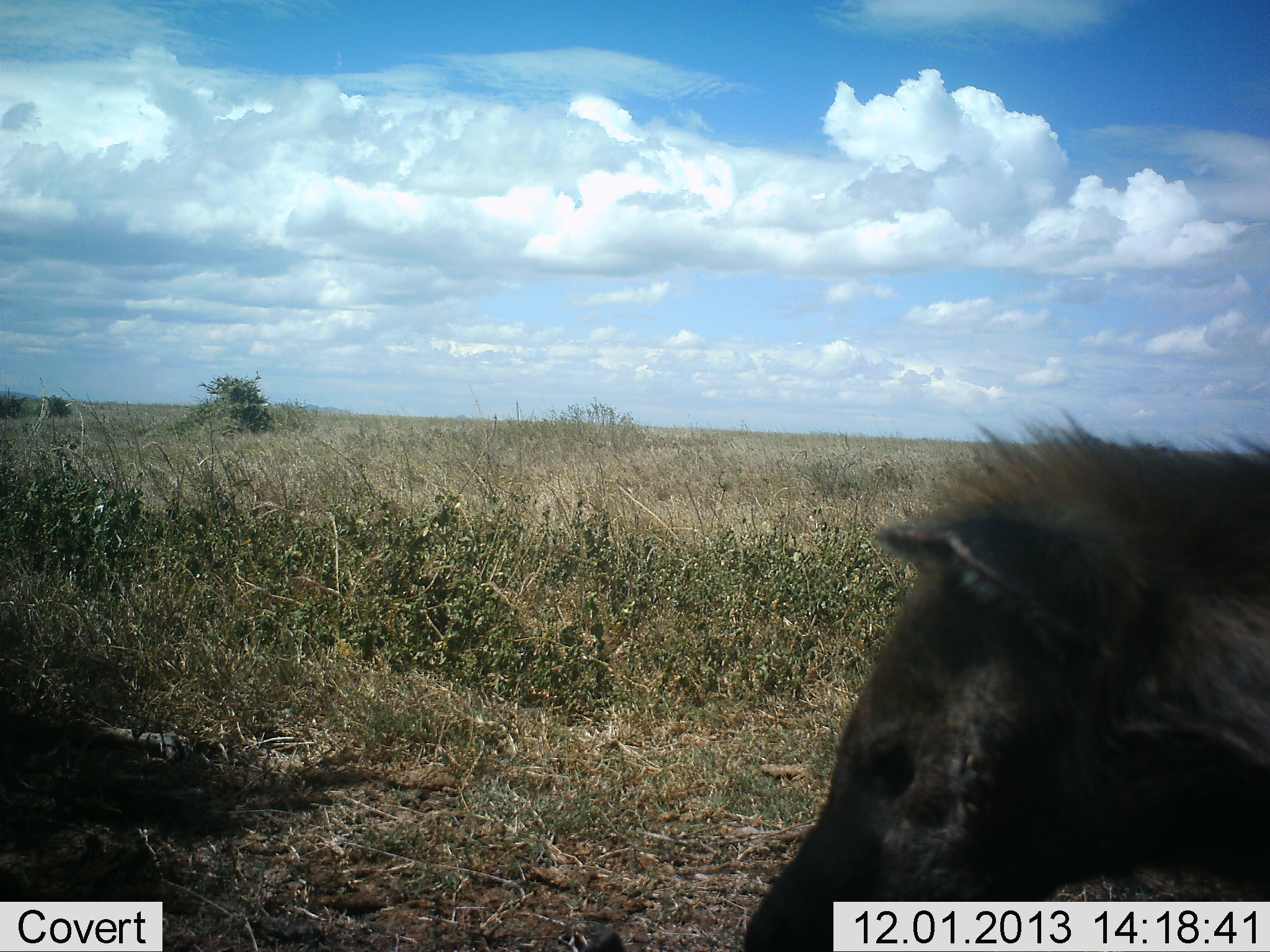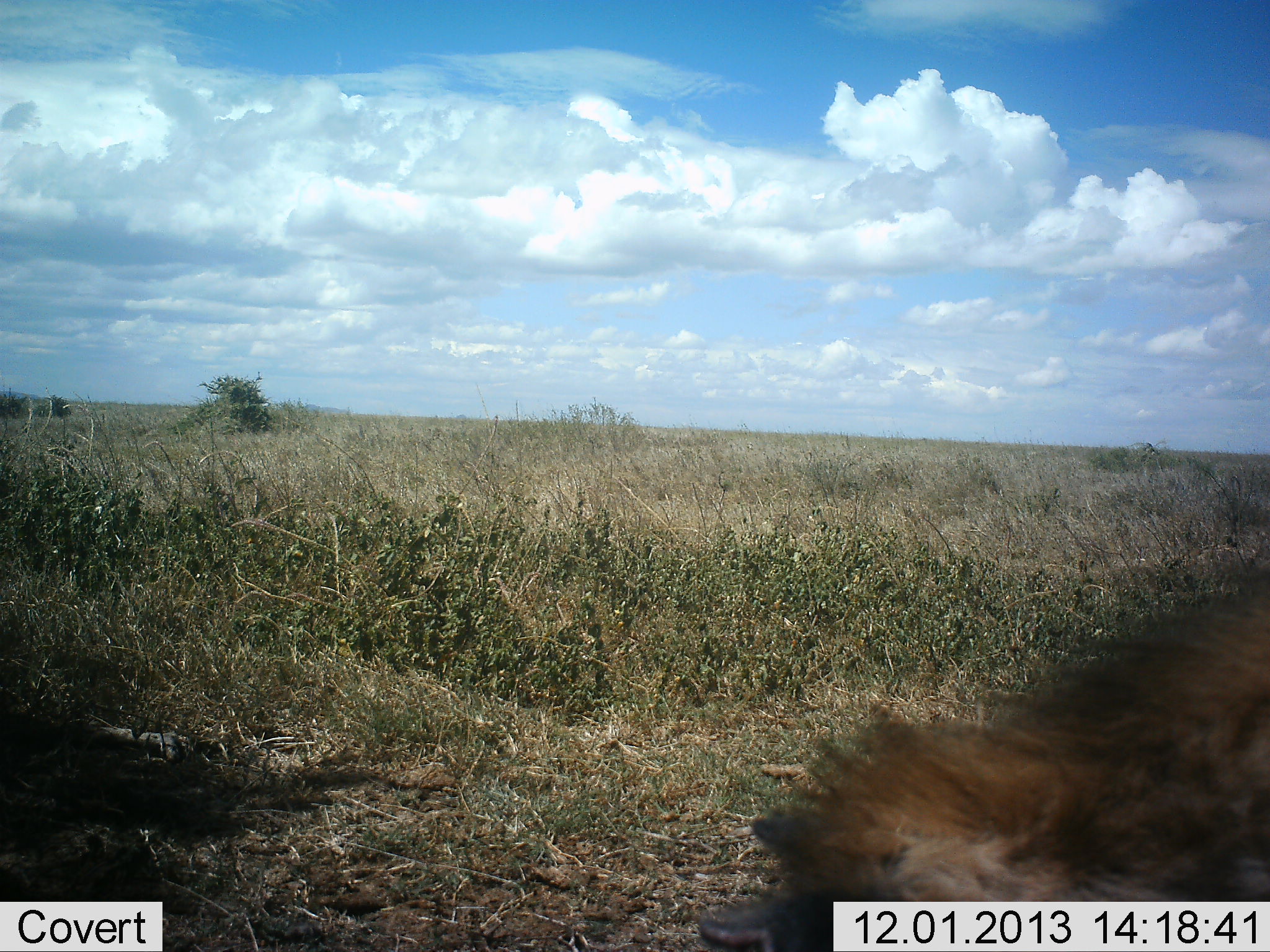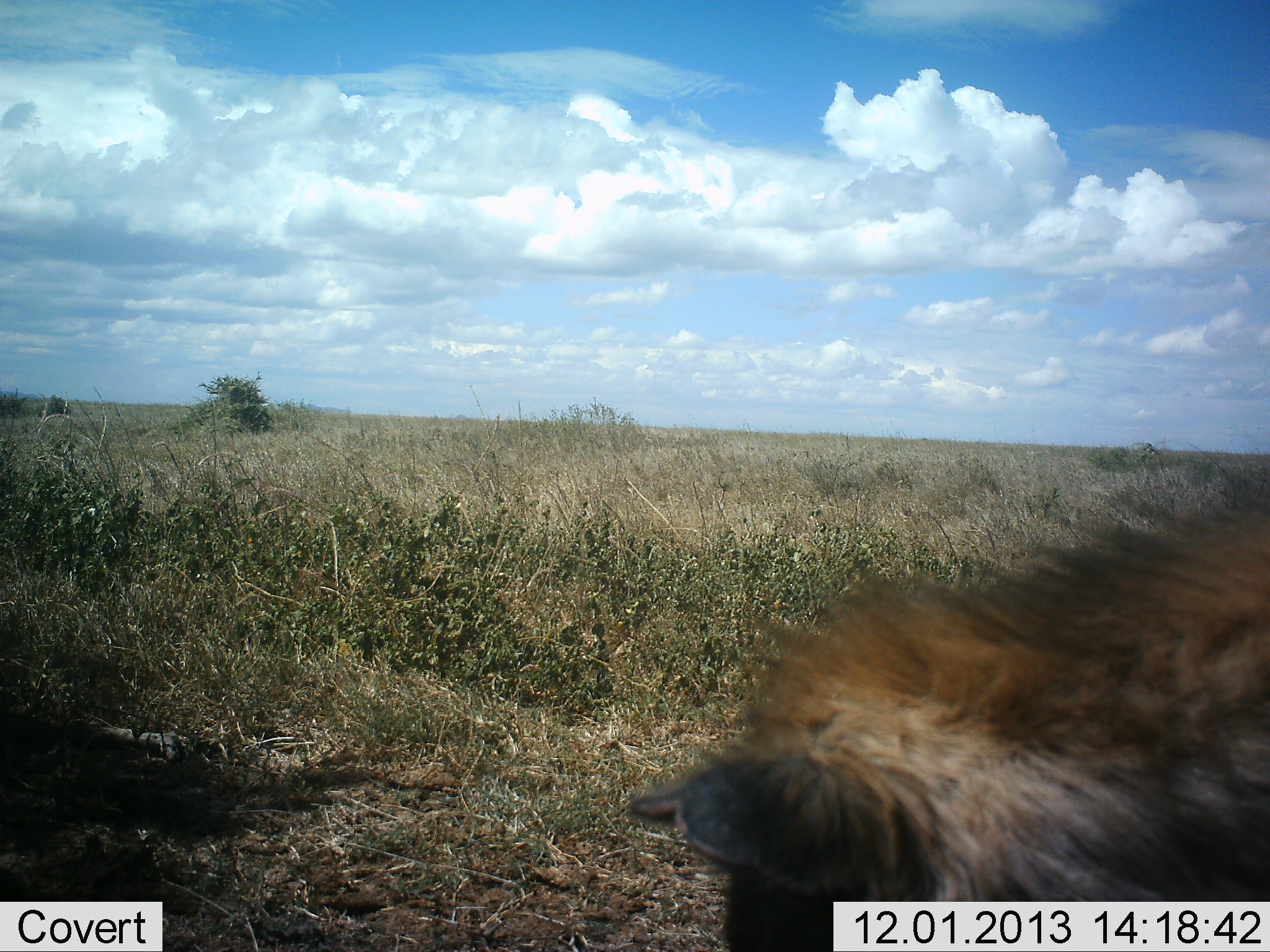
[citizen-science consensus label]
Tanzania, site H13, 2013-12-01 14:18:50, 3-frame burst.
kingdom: Animalia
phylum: Chordata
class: Mammalia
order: Carnivora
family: Hyaenidae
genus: Crocuta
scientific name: Crocuta crocuta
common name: spotted hyena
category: hyenaspotted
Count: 1.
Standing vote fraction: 70%.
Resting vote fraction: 10%.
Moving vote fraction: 20%.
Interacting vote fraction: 20%.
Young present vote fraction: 0%.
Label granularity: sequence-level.